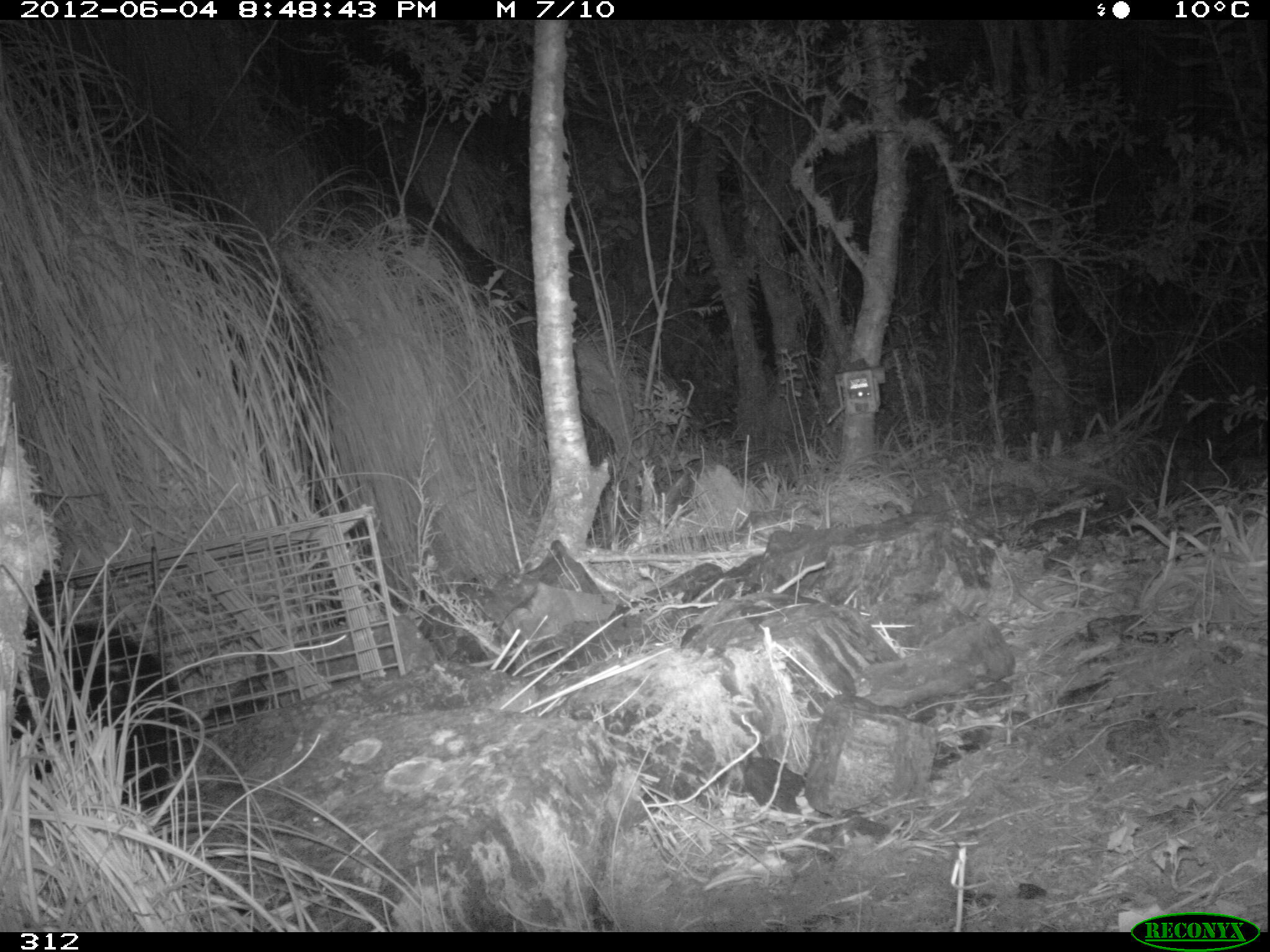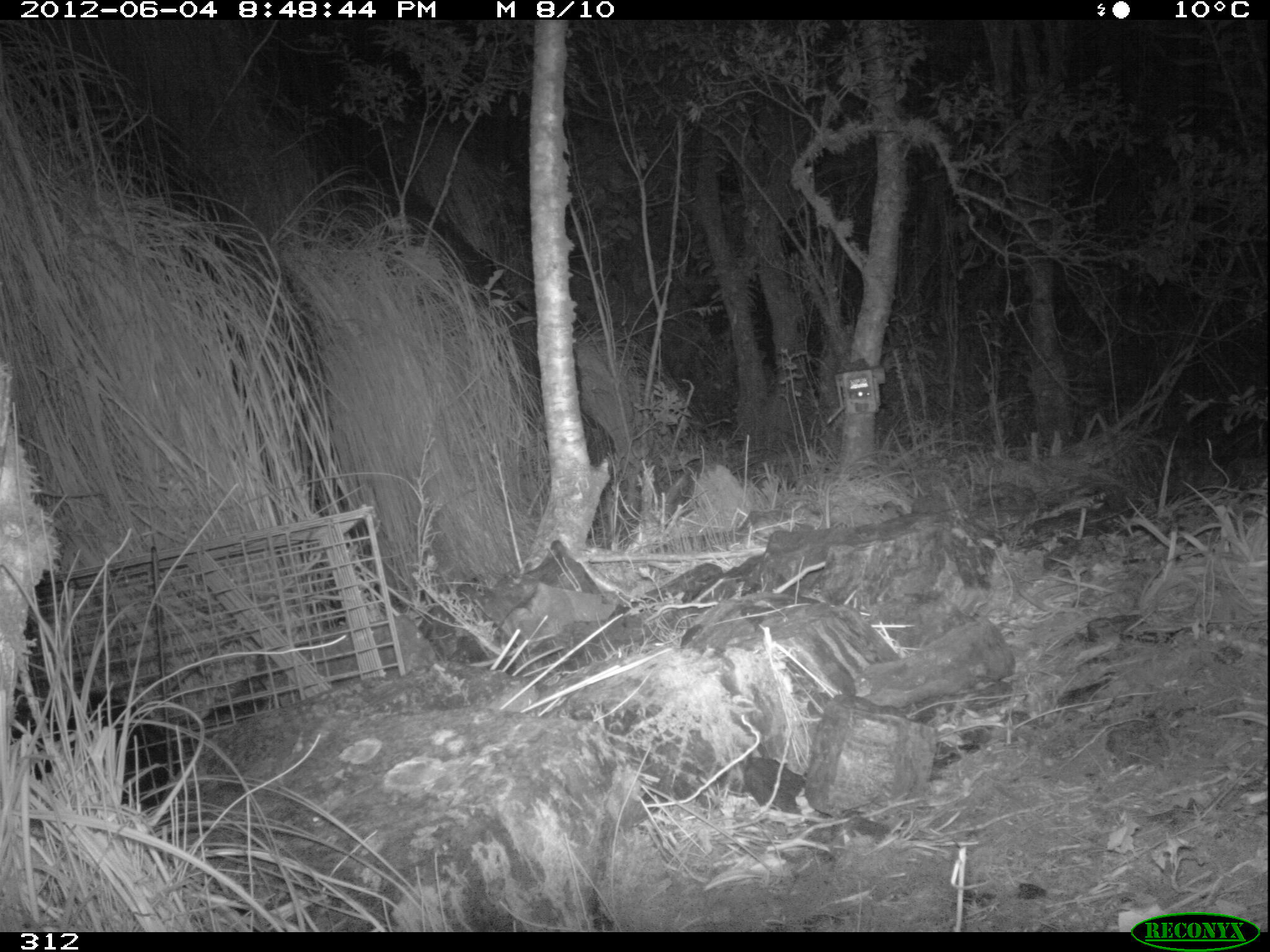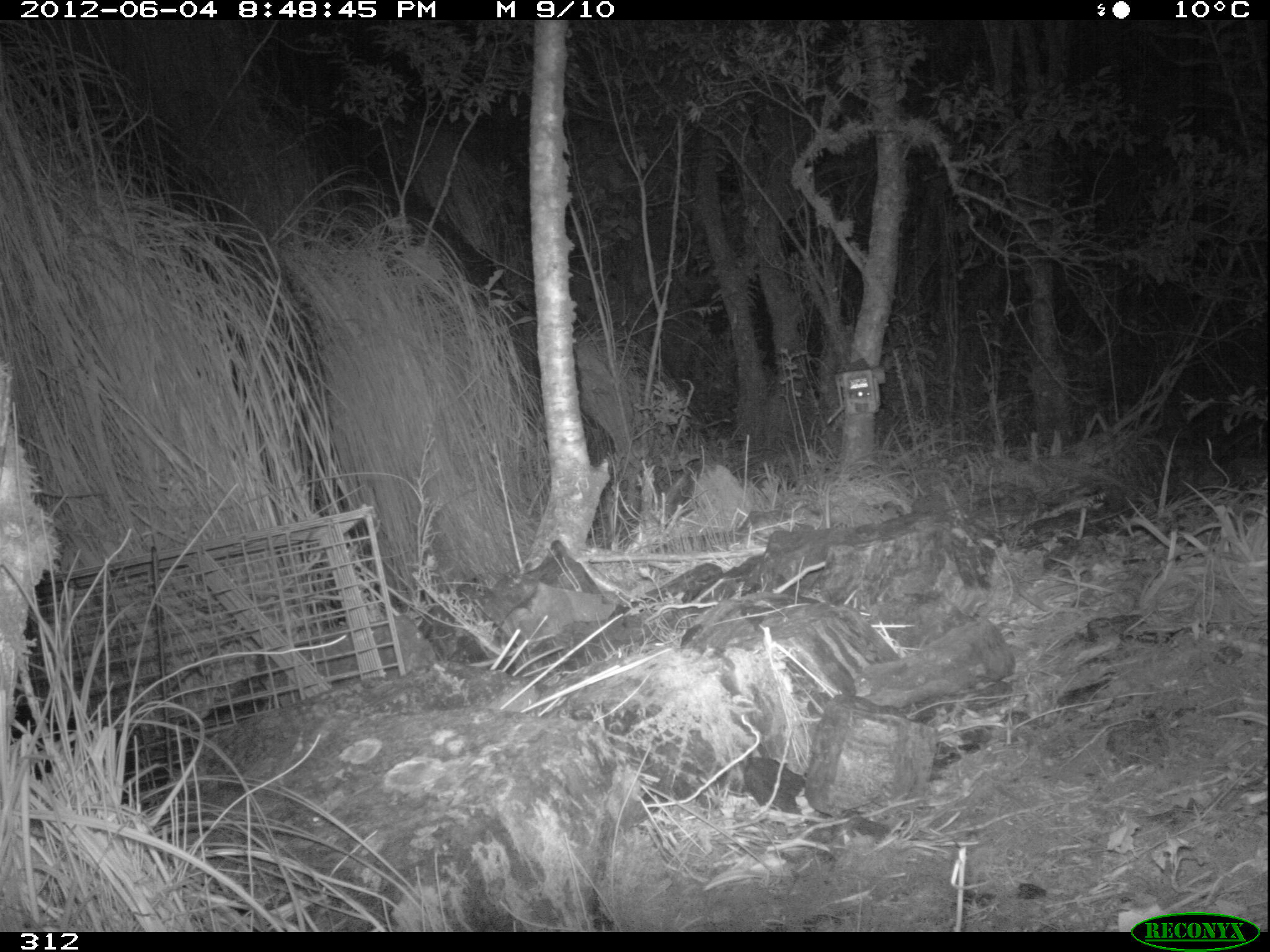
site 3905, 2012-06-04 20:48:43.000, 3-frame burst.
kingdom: Animalia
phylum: Chordata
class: Mammalia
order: Didelphimorphia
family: Didelphidae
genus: Didelphis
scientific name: Didelphis pernigra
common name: andean white-eared opossum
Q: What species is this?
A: Didelphis pernigra (andean white-eared opossum).